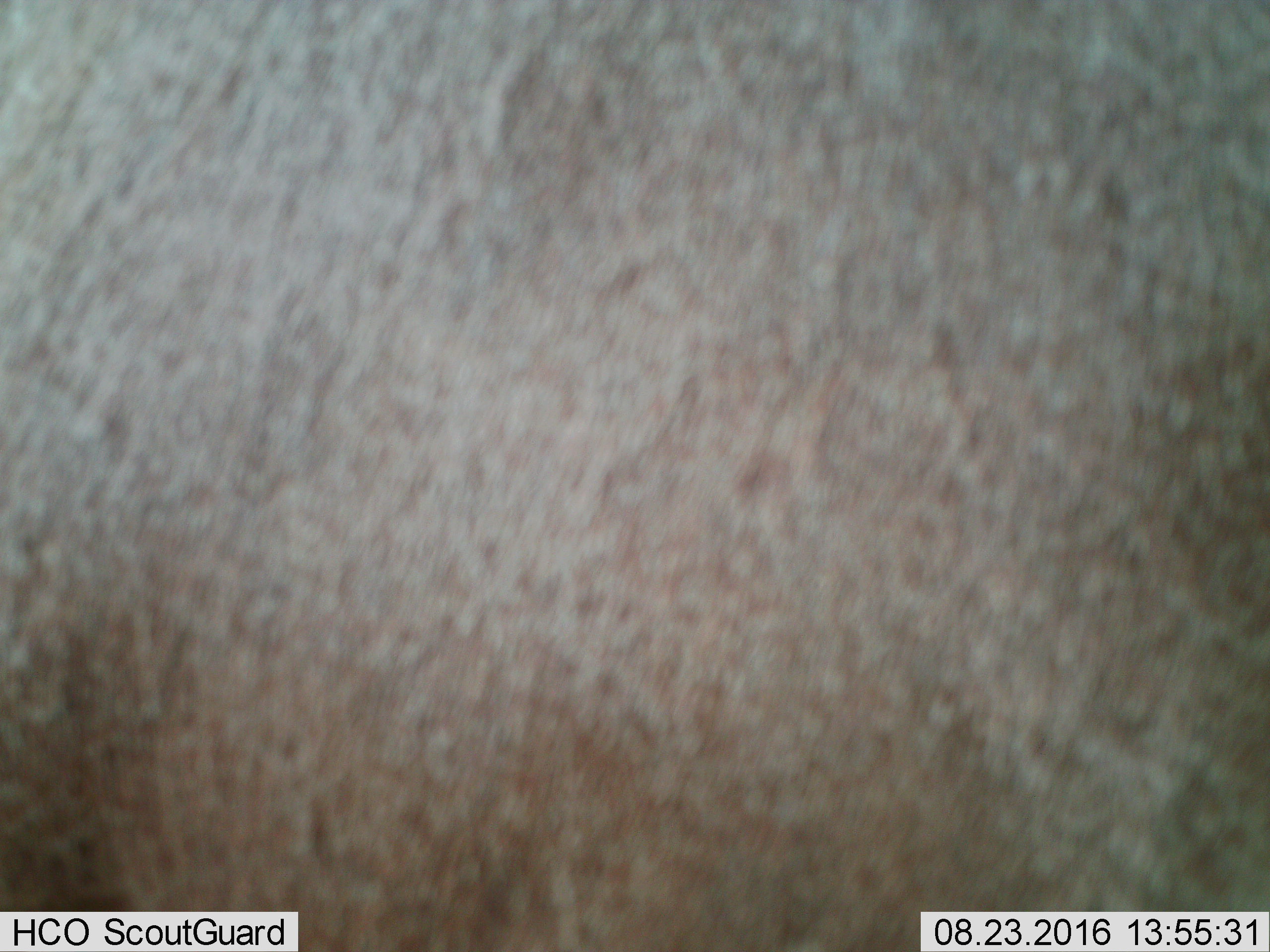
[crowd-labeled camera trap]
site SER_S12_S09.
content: unidentified animal